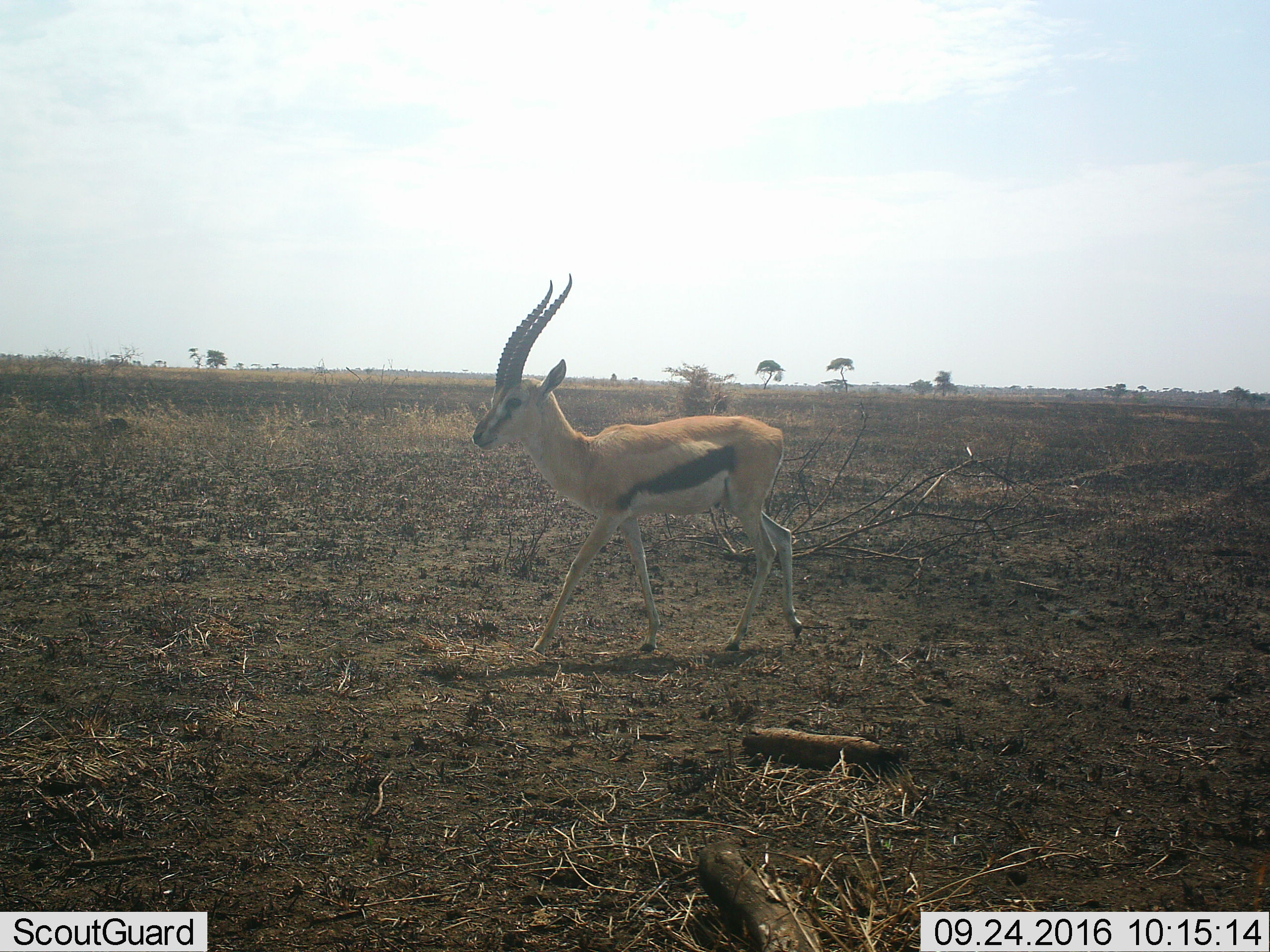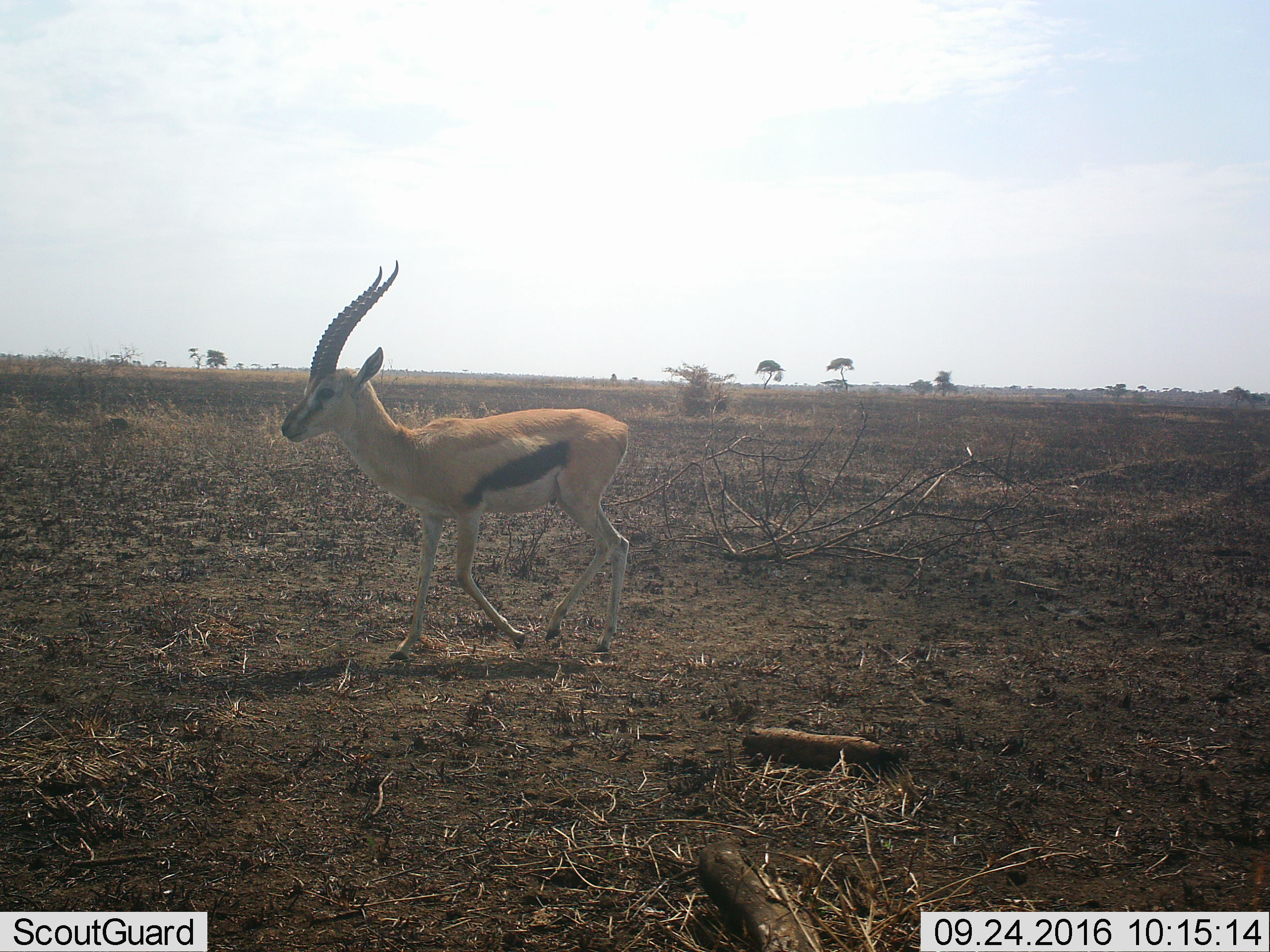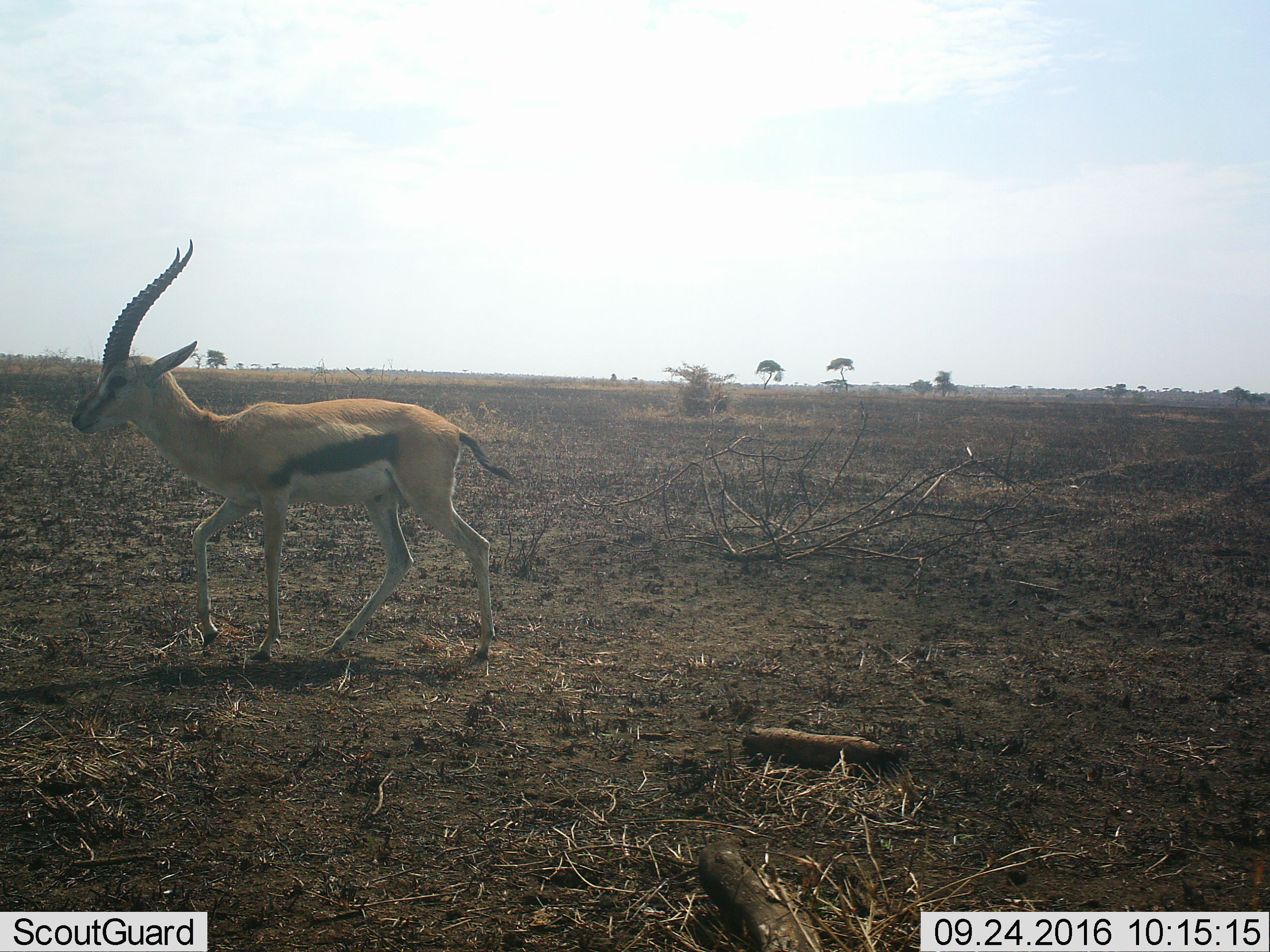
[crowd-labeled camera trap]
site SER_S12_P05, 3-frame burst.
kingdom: Animalia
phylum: Chordata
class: Mammalia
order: Artiodactyla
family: Bovidae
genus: Eudorcas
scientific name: Eudorcas thomsonii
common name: thomson's gazelle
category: gazellethomsons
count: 1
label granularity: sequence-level